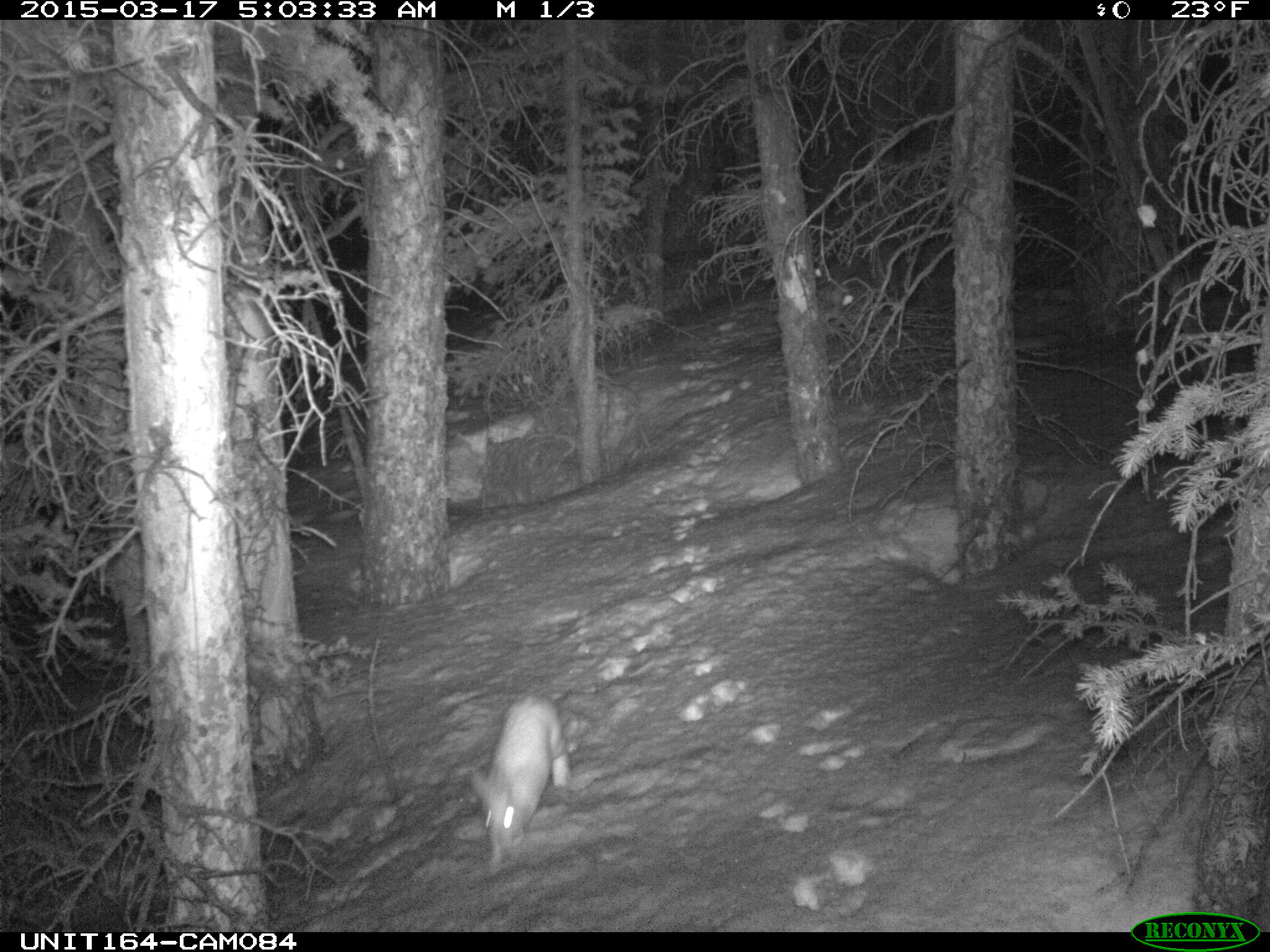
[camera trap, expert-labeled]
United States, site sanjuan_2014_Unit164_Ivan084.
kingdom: Animalia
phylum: Chordata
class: Mammalia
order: Lagomorpha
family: Leporidae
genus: Lepus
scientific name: Lepus americanus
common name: snowshoe hare